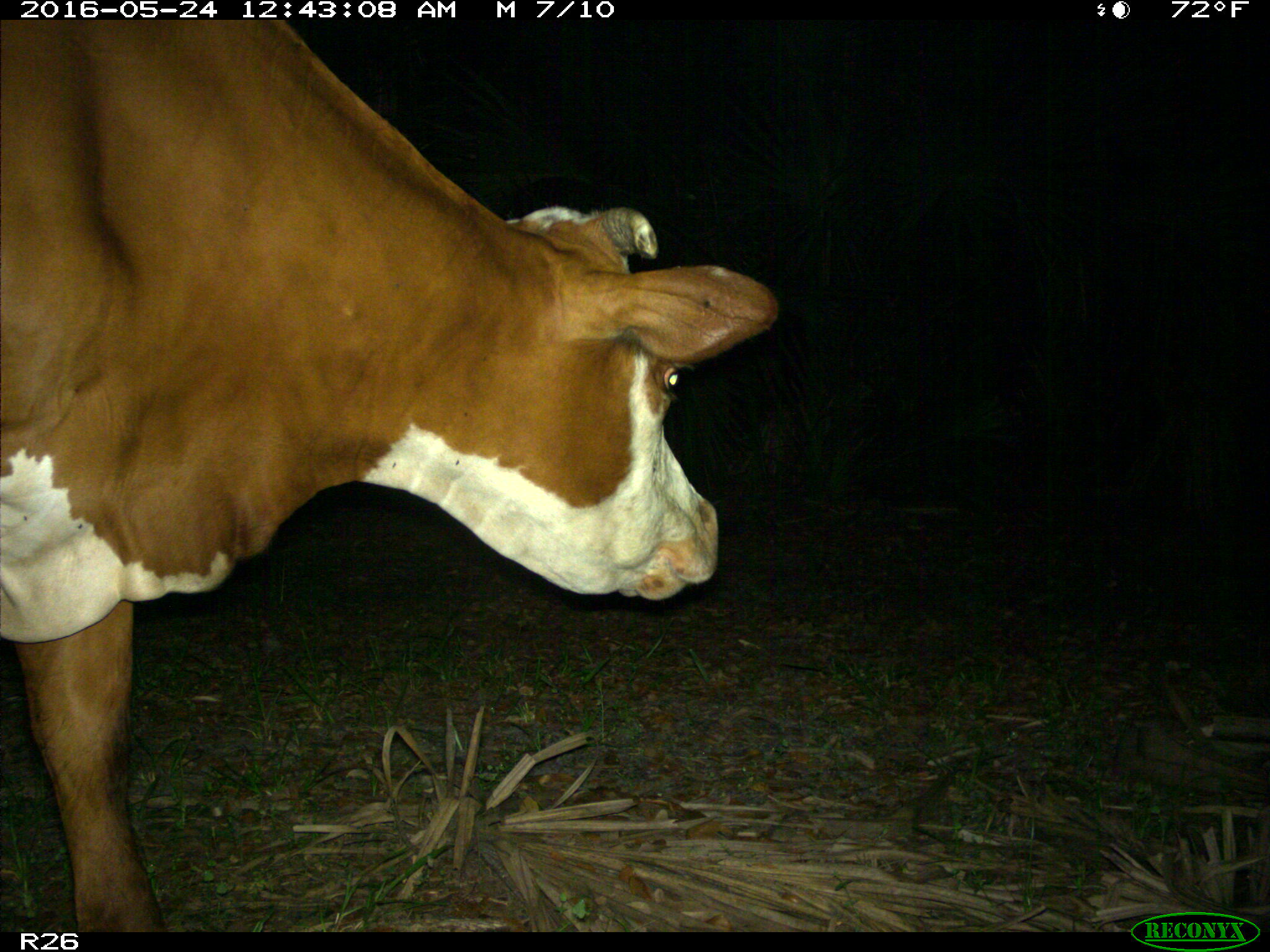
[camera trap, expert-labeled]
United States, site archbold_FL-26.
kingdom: Animalia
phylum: Chordata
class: Mammalia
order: Artiodactyla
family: Bovidae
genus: Bos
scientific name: Bos taurus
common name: domestic cow